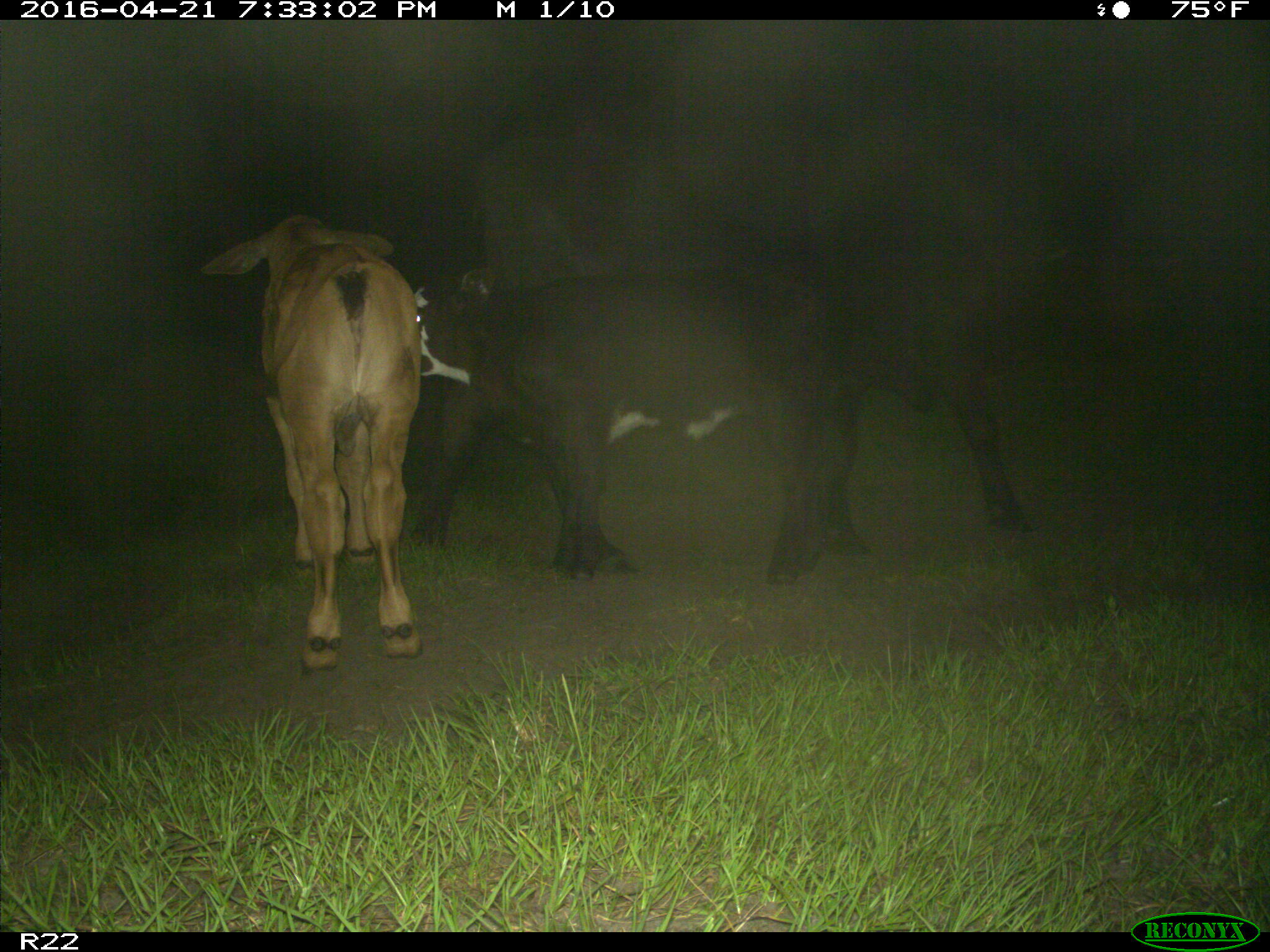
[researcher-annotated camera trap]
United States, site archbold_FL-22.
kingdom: Animalia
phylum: Chordata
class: Mammalia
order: Artiodactyla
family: Bovidae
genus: Bos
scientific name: Bos taurus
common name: domestic cow